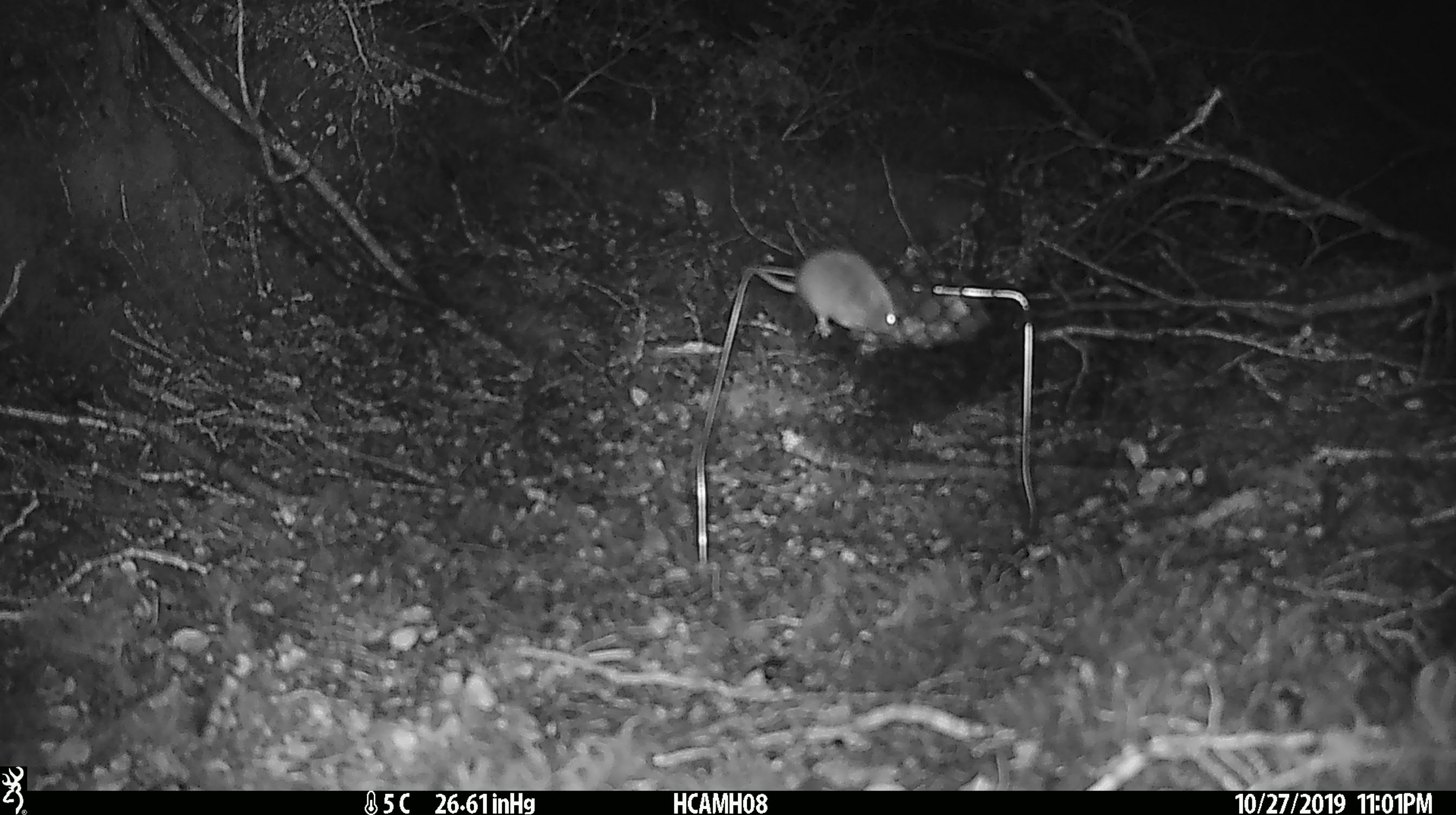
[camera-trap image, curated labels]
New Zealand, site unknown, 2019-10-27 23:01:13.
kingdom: Animalia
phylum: Chordata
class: Mammalia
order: Rodentia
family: Muridae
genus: Mus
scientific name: Mus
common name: mouse